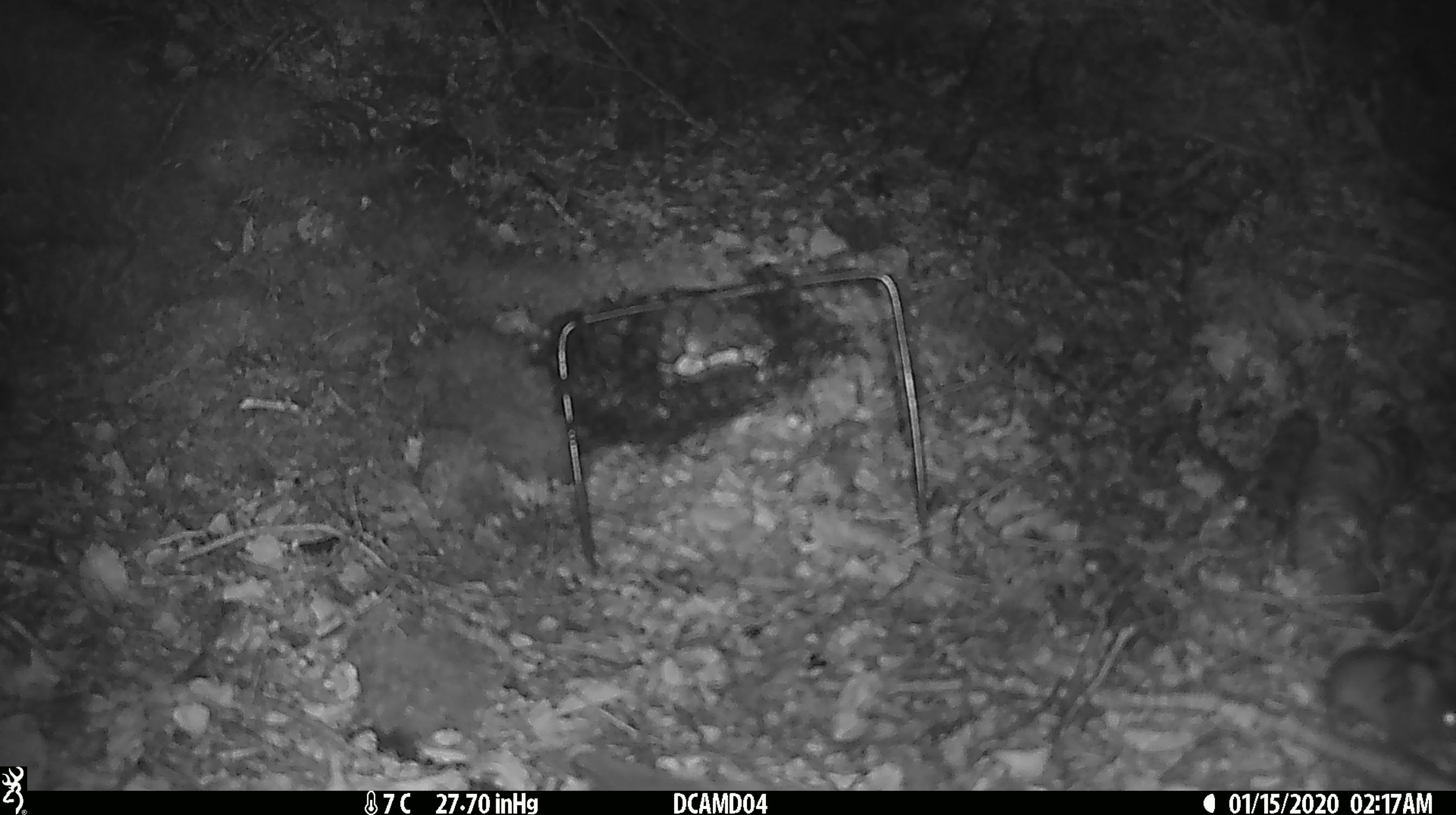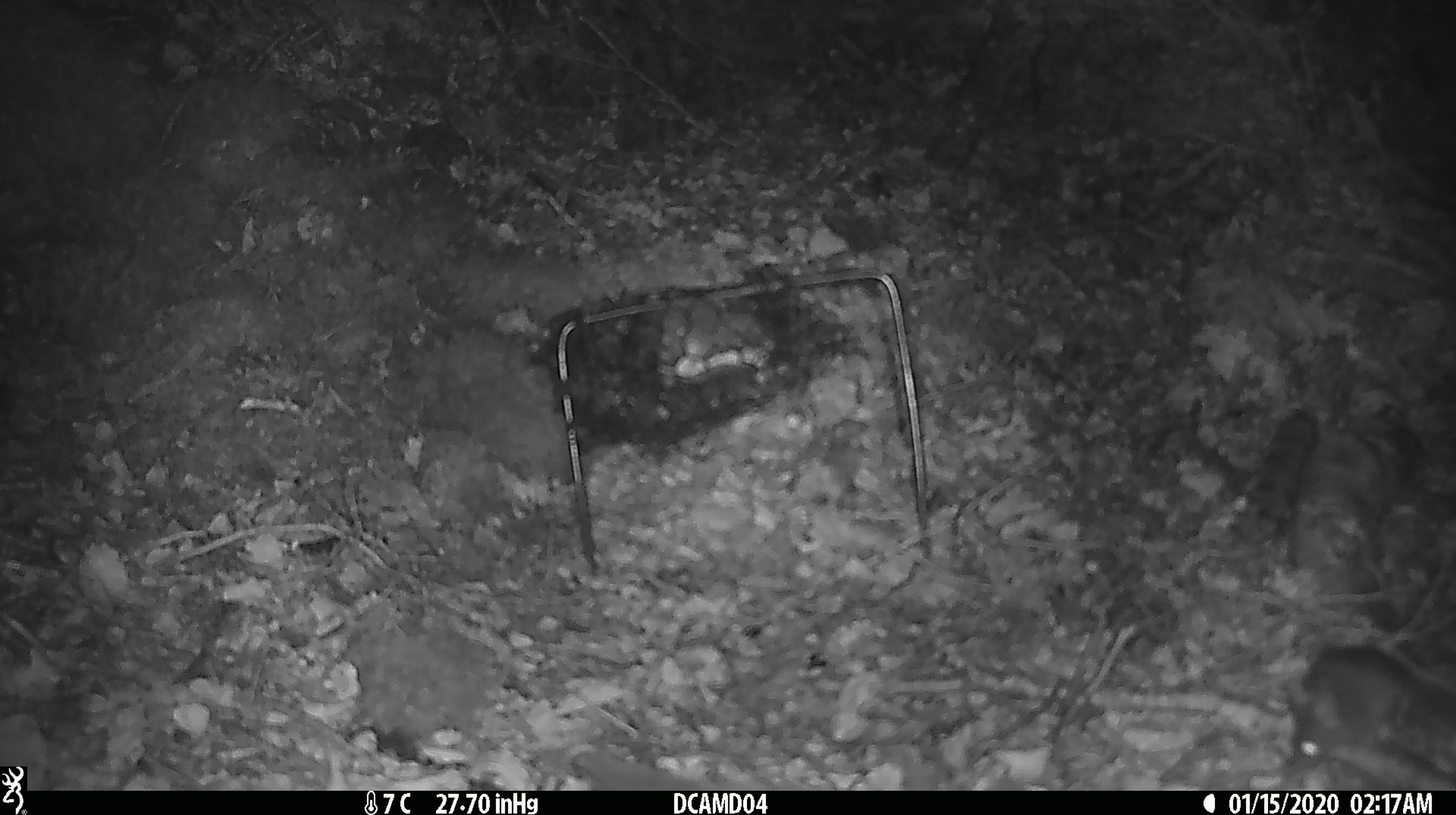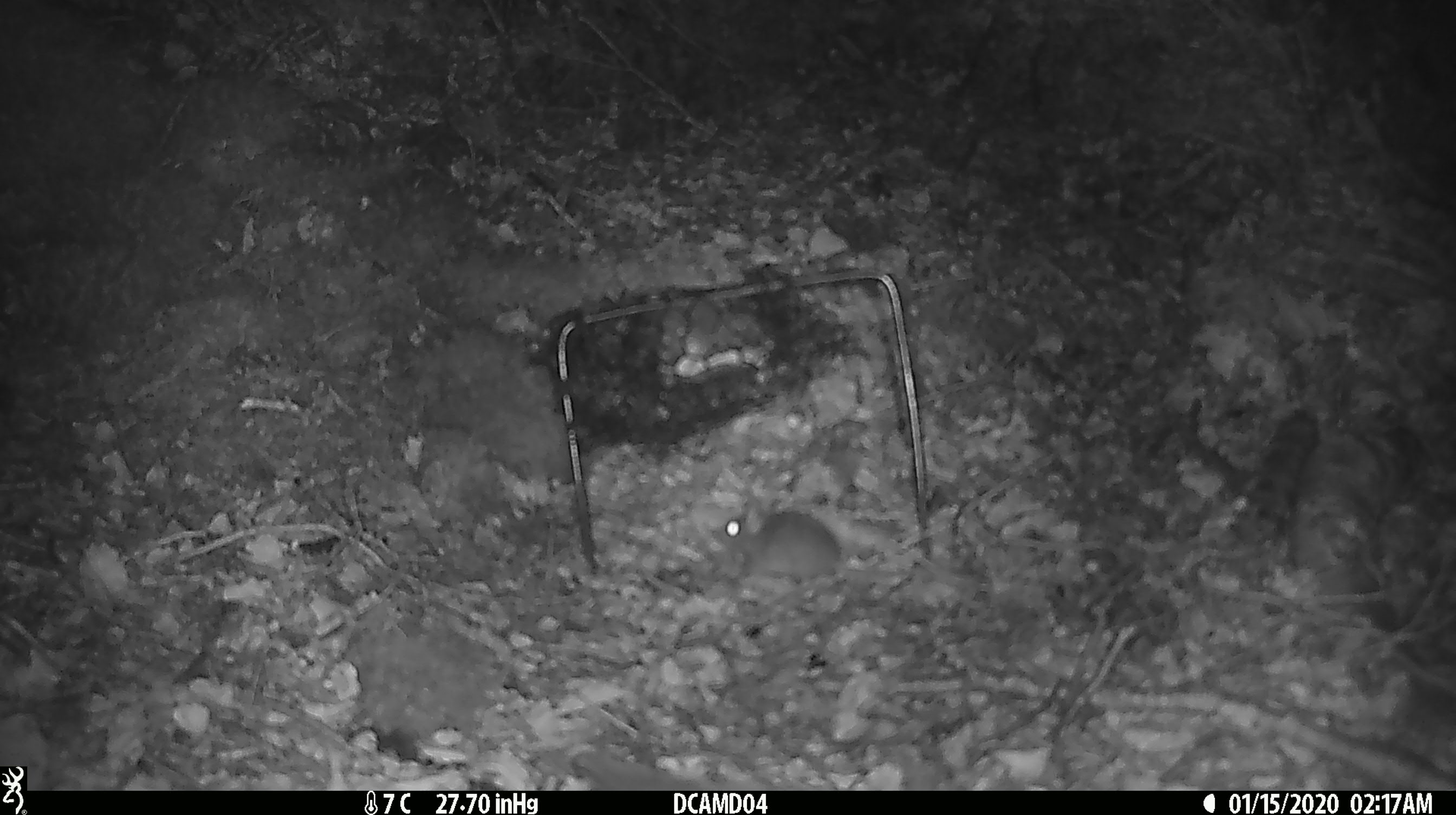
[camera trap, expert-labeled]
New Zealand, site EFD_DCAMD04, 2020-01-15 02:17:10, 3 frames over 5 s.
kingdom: Animalia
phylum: Chordata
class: Mammalia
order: Rodentia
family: Muridae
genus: Mus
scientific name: Mus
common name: mouse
Mouse (Mus).